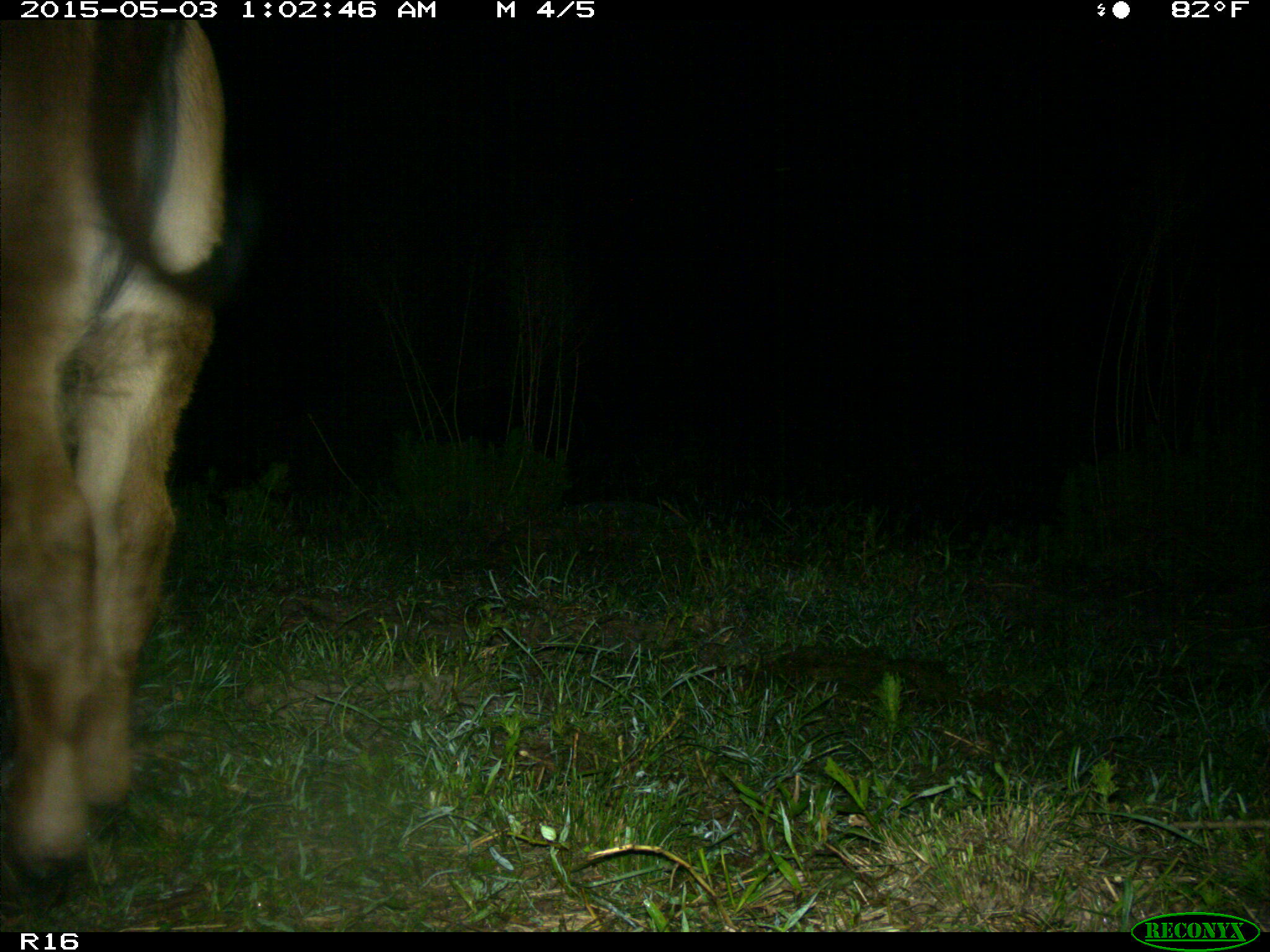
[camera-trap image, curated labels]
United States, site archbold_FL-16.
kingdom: Animalia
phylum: Chordata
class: Mammalia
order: Artiodactyla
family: Bovidae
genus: Bos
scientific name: Bos taurus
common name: domestic cow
Bos taurus (domestic cow).